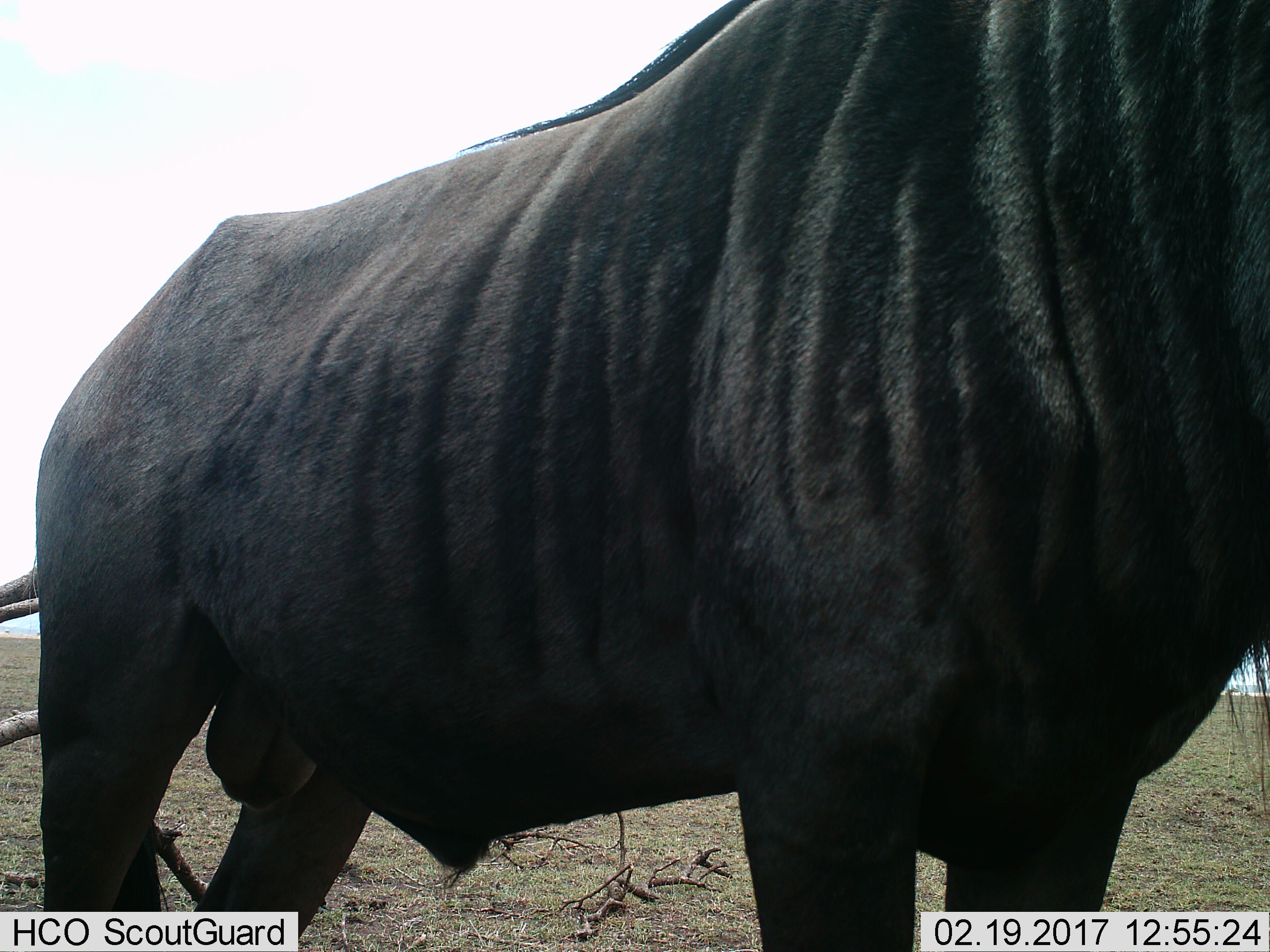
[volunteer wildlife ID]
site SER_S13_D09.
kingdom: Animalia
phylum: Chordata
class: Mammalia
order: Artiodactyla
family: Bovidae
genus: Connochaetes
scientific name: Connochaetes taurinus taurinus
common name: blue wildebeest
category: wildebeestblue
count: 1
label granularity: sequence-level